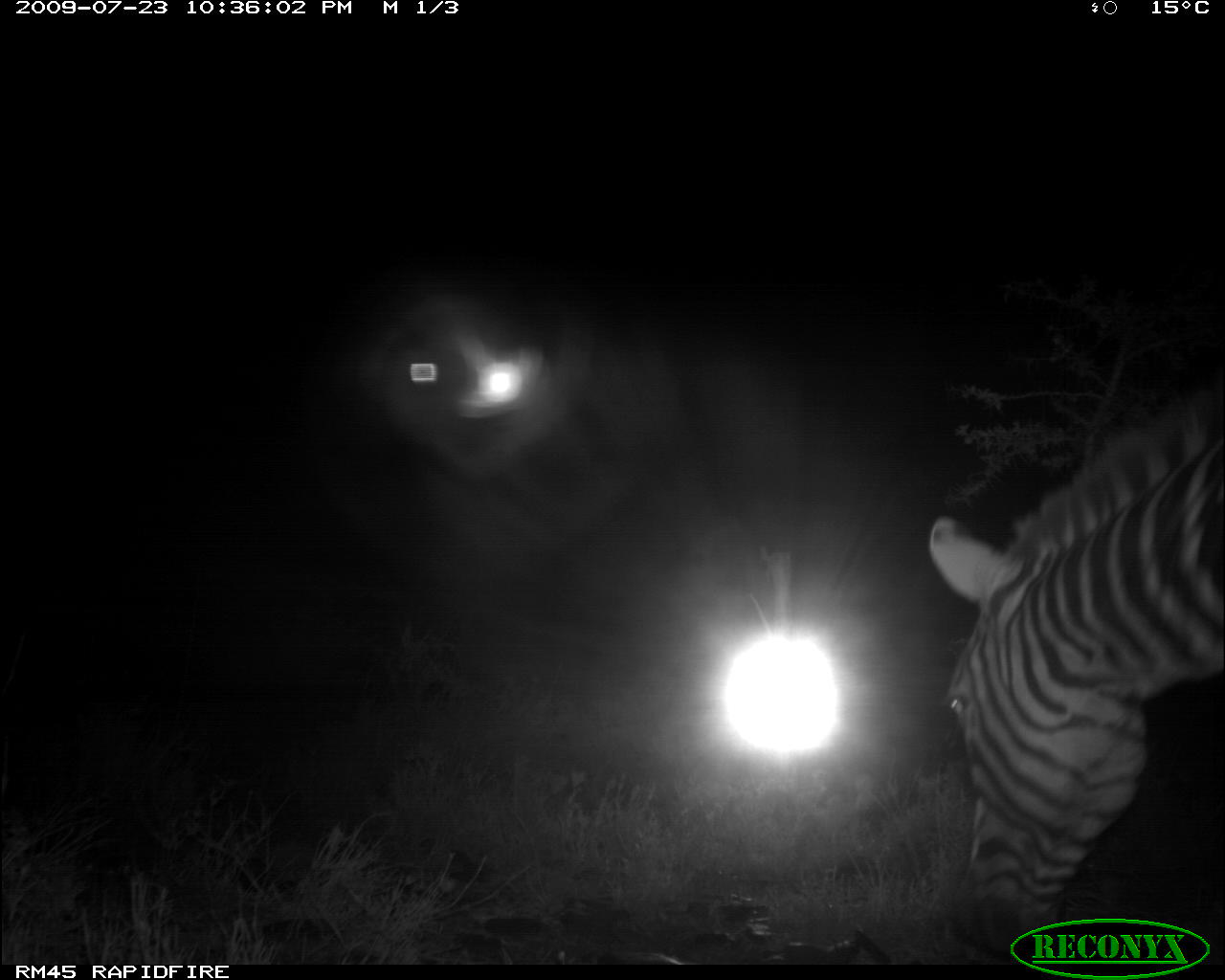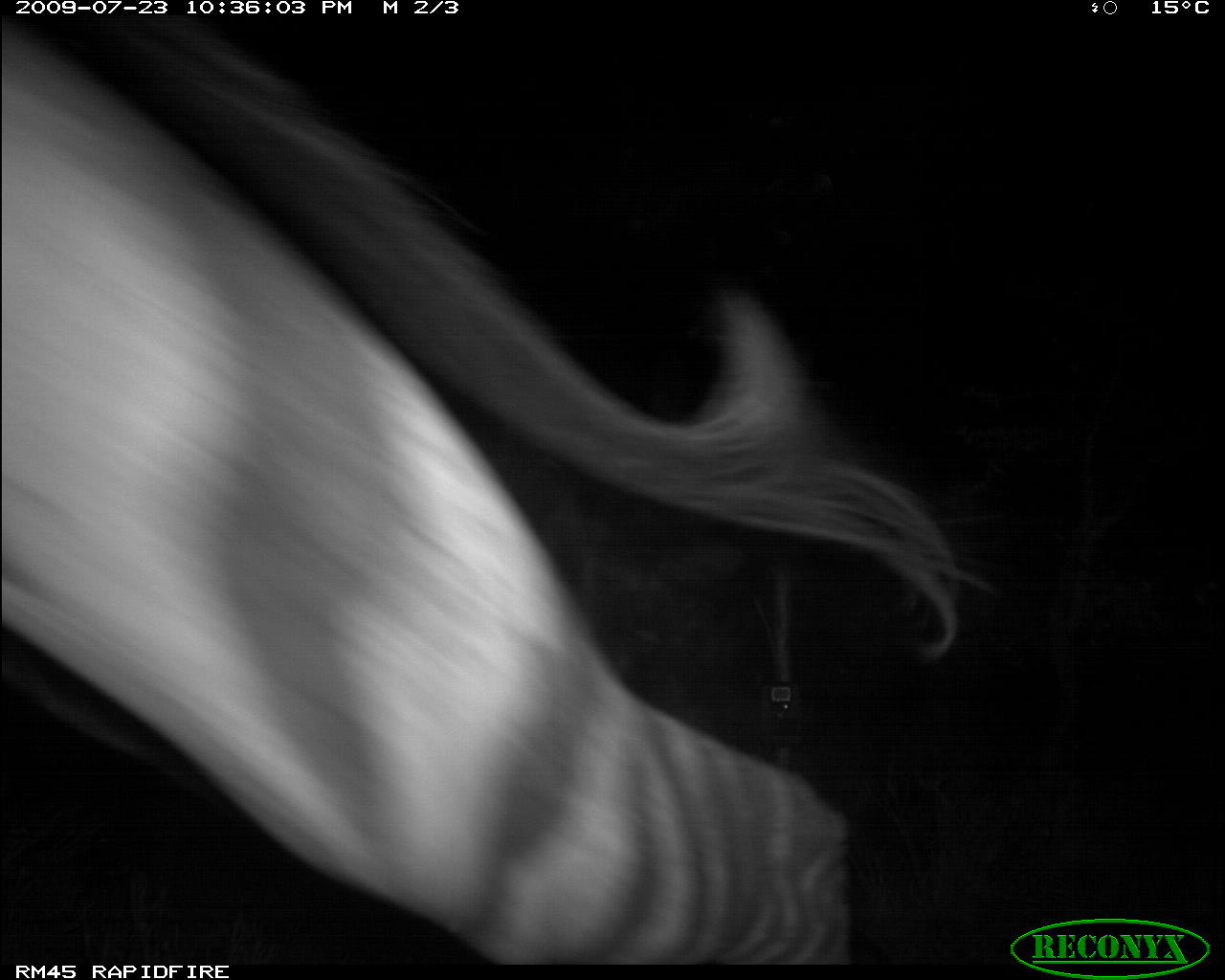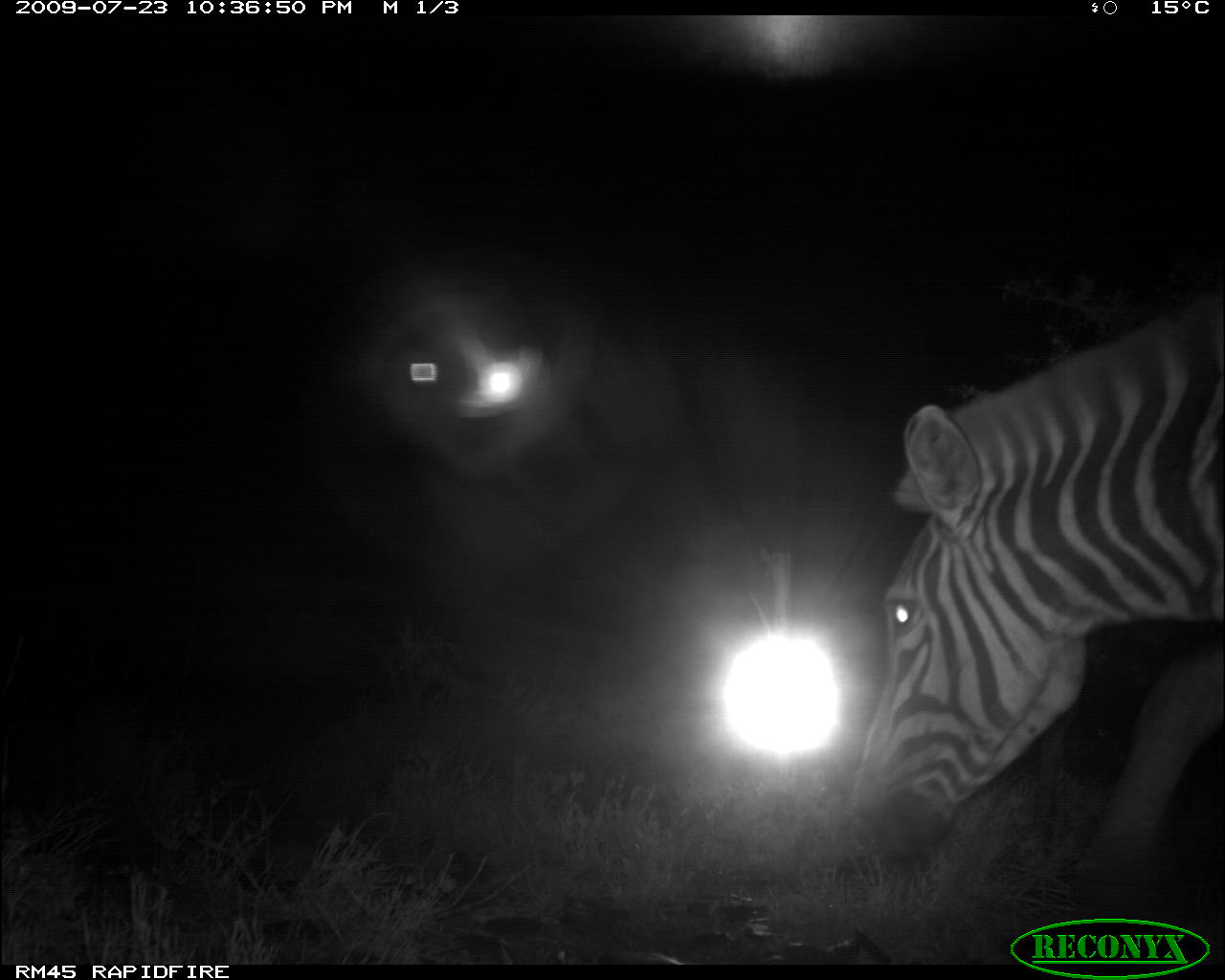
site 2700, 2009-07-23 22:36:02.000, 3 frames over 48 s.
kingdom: Animalia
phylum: Chordata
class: Mammalia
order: Perissodactyla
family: Equidae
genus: Equus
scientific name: Equus quagga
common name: plains zebra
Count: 1.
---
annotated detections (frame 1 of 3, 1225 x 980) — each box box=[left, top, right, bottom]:
equus quagga: box=[925, 375, 1222, 957]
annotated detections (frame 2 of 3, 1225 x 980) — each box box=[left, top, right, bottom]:
equus quagga: box=[0, 15, 1001, 960]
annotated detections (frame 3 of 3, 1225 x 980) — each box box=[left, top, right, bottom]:
equus quagga: box=[843, 287, 1222, 930]